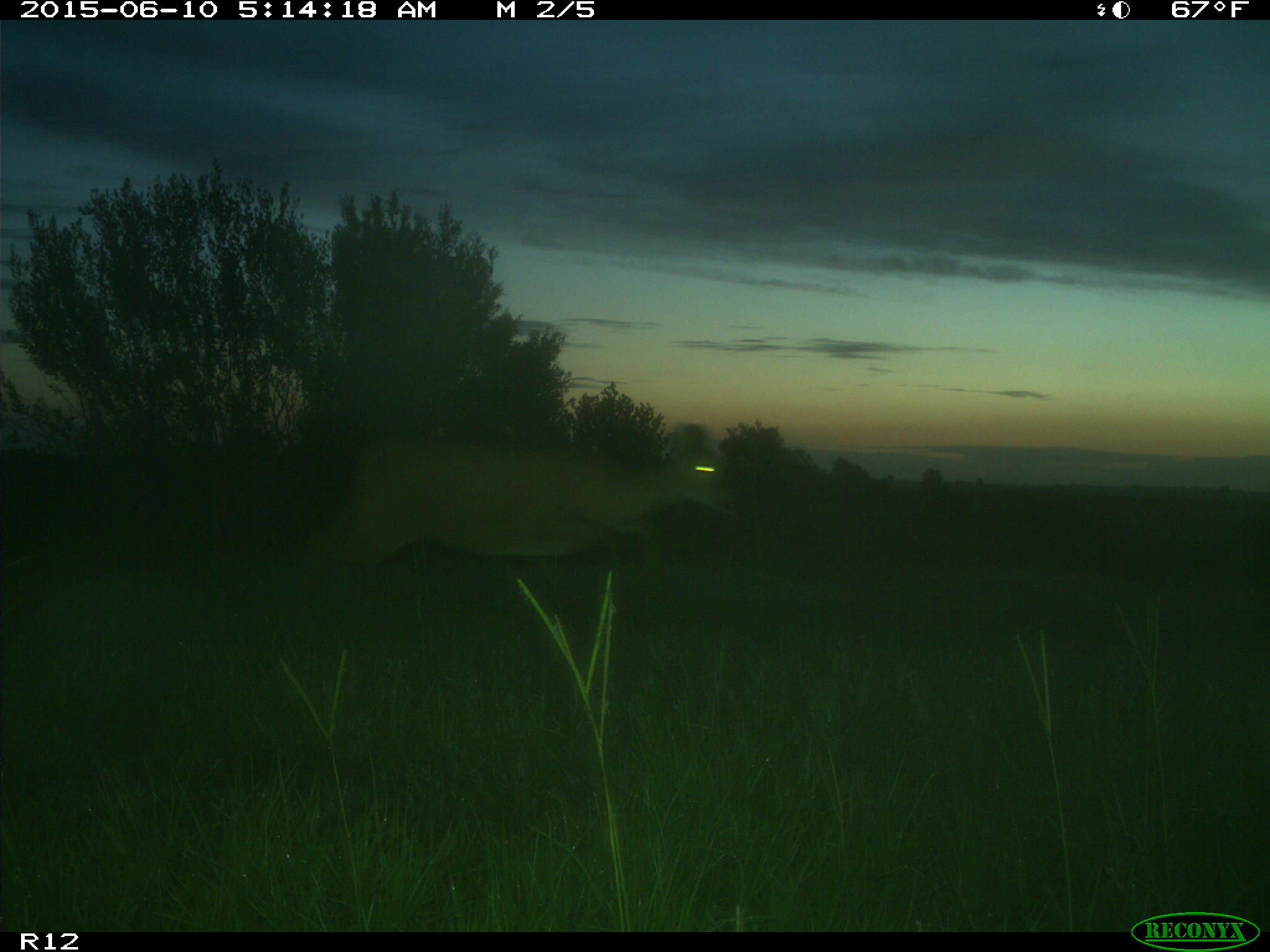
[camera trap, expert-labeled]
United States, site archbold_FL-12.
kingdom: Animalia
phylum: Chordata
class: Mammalia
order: Artiodactyla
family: Cervidae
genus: Odocoileus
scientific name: Odocoileus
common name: deer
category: unidentified deer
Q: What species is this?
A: Unidentified deer (deer) (Odocoileus).